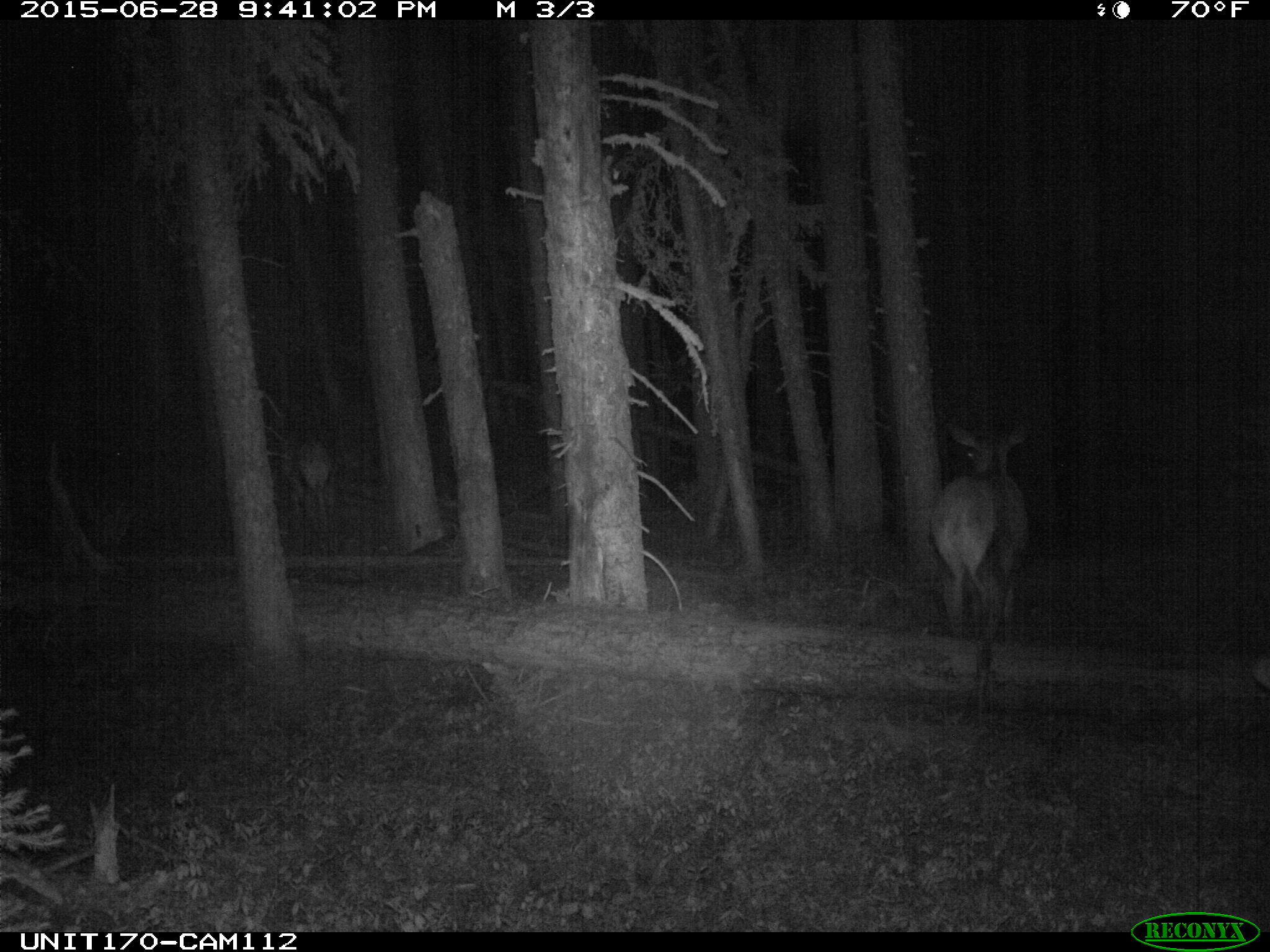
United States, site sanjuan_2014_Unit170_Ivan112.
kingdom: Animalia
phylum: Chordata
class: Mammalia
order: Artiodactyla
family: Cervidae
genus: Cervus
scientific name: Cervus elaphus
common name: red deer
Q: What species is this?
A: Cervus elaphus (red deer).